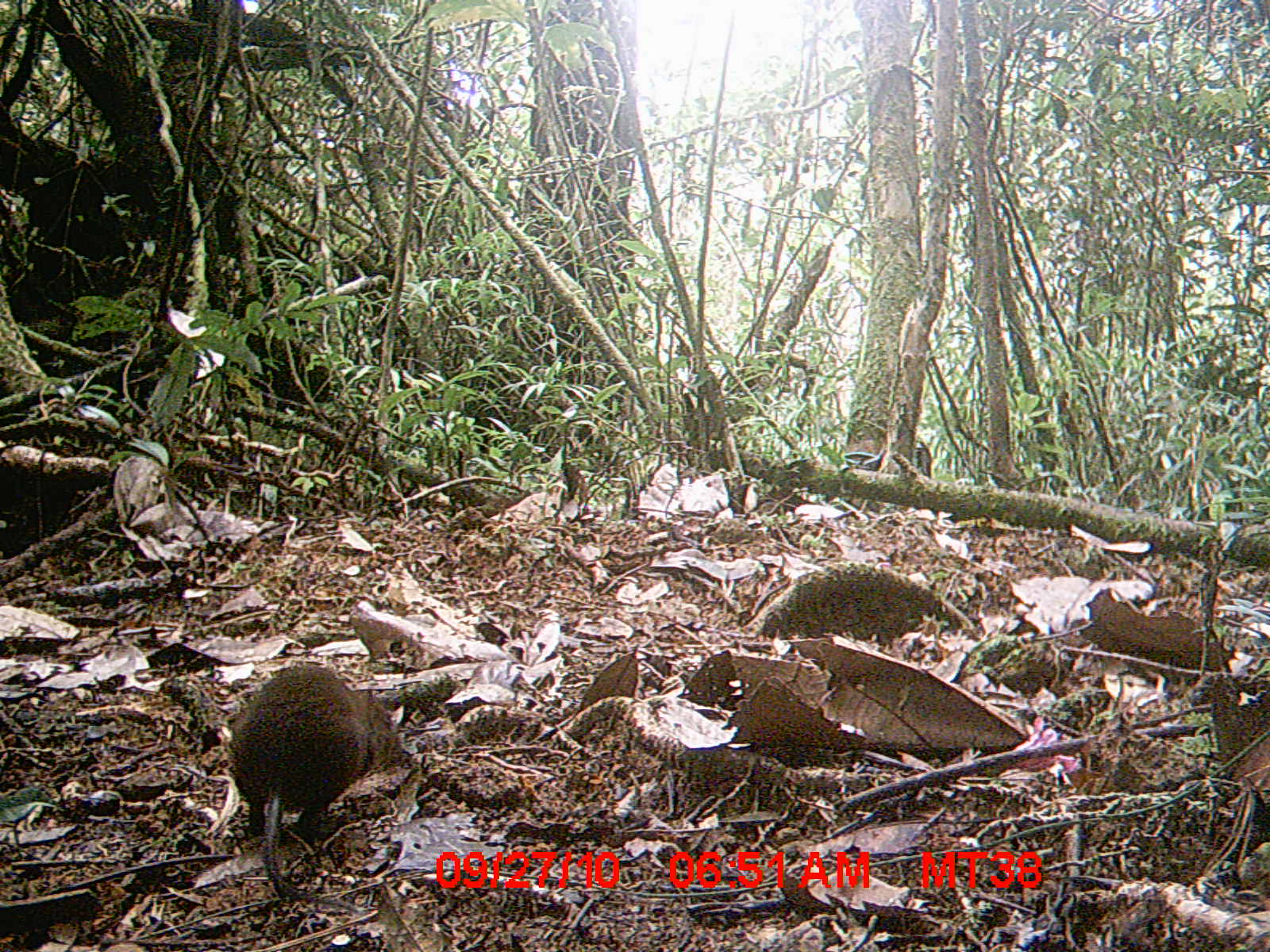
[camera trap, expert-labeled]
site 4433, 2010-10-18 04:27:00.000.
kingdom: Animalia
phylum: Chordata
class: Mammalia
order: Carnivora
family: Eupleridae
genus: Eupleres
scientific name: Eupleres goudotii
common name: falanouc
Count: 1.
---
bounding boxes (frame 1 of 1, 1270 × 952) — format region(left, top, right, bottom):
eupleres goudotii: region(226, 659, 401, 914); region(758, 563, 975, 642)